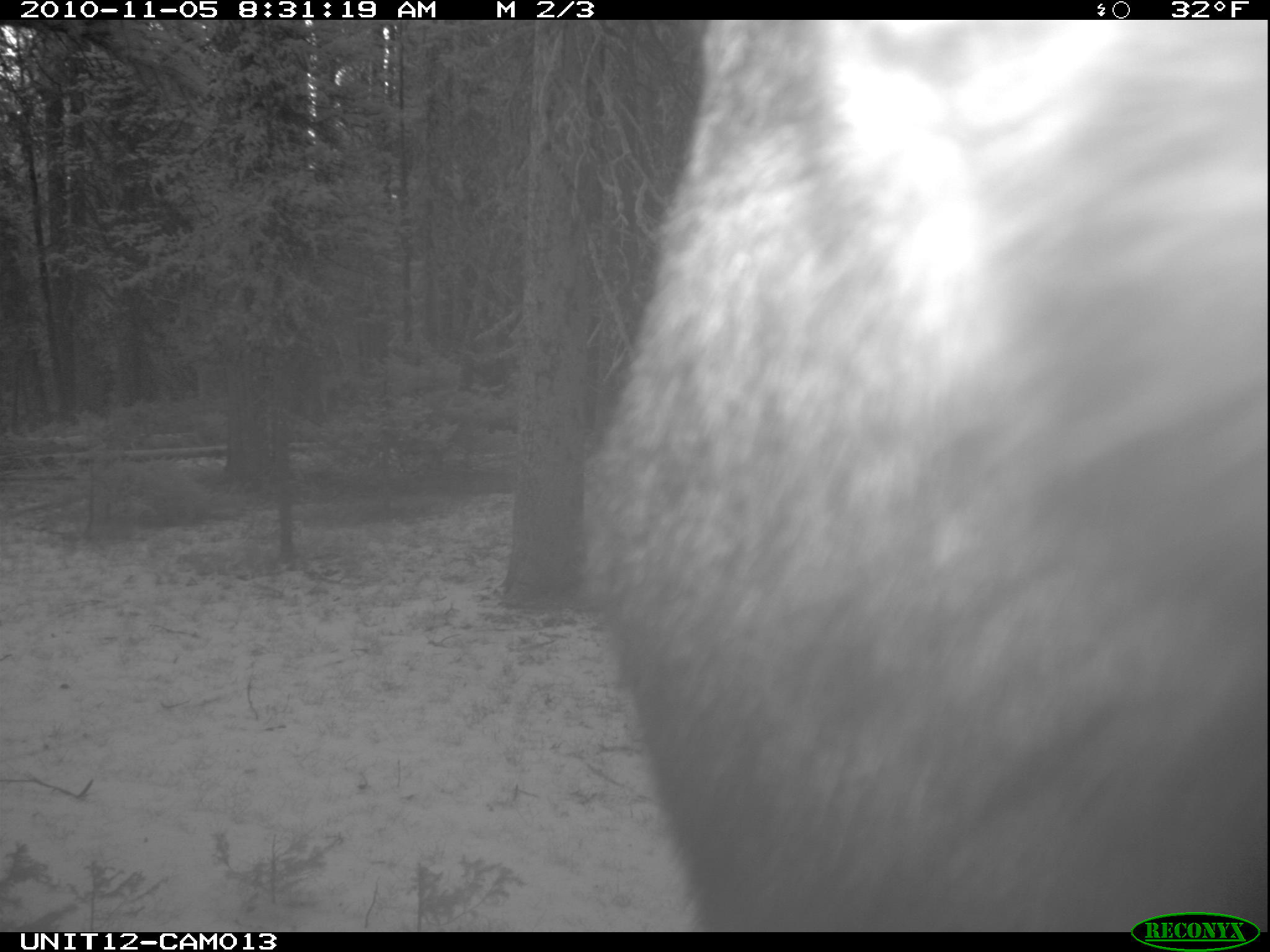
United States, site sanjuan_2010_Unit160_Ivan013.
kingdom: Animalia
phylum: Chordata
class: Mammalia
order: Artiodactyla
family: Cervidae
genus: Alces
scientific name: Alces alces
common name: moose